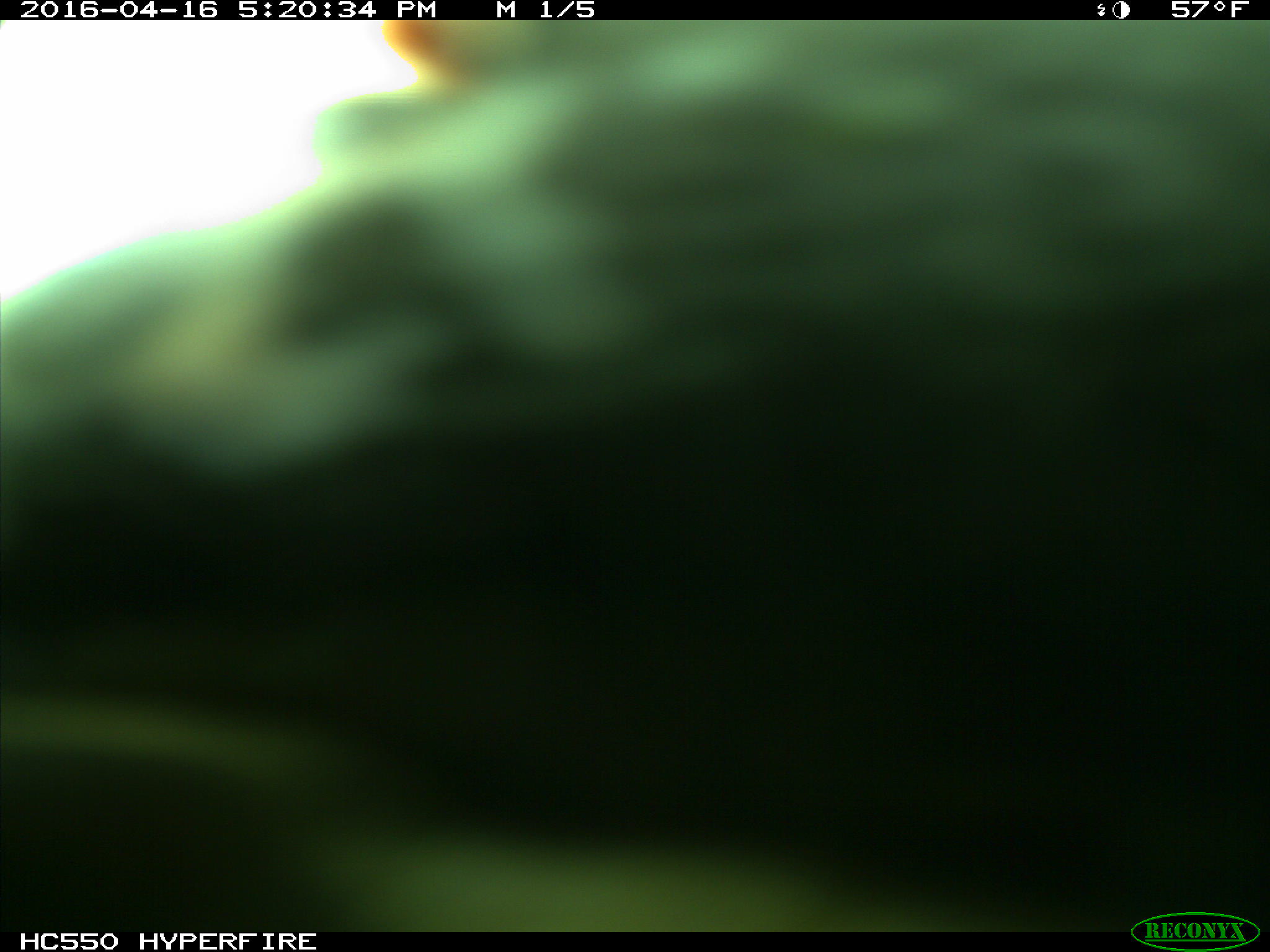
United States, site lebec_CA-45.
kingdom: Animalia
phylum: Chordata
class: Mammalia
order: Artiodactyla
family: Bovidae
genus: Bos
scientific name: Bos taurus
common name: domestic cow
Bos taurus (domestic cow).